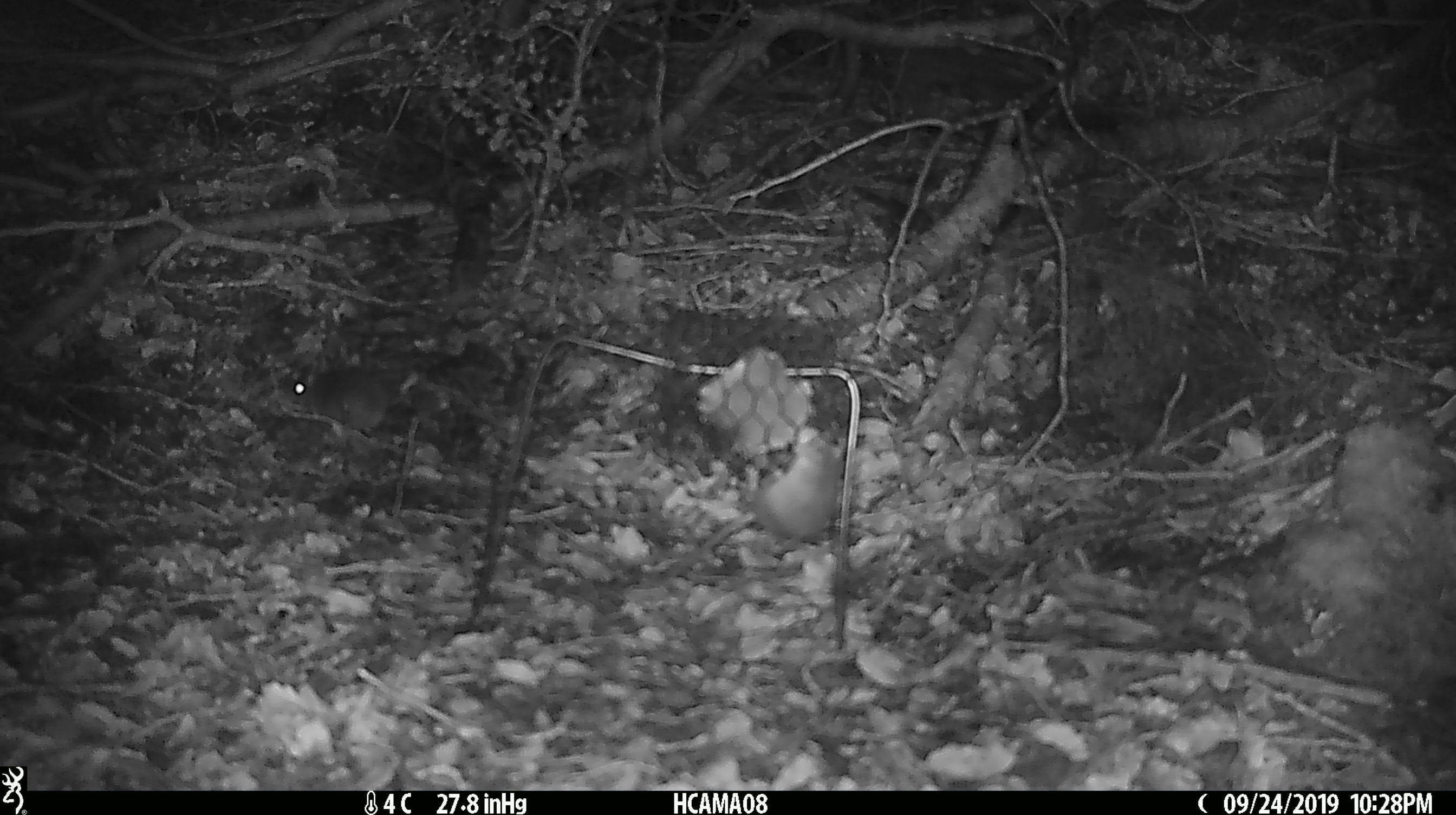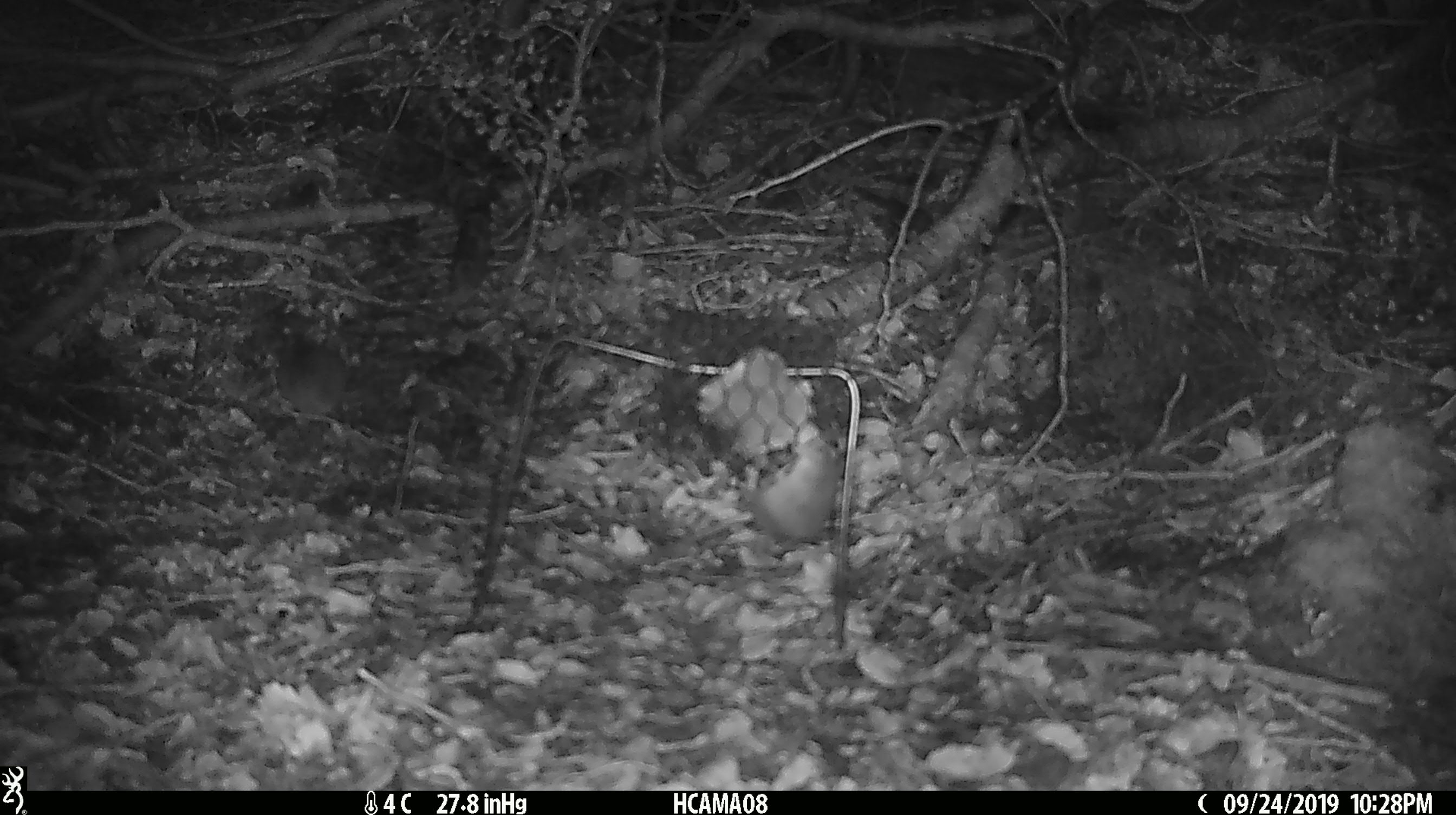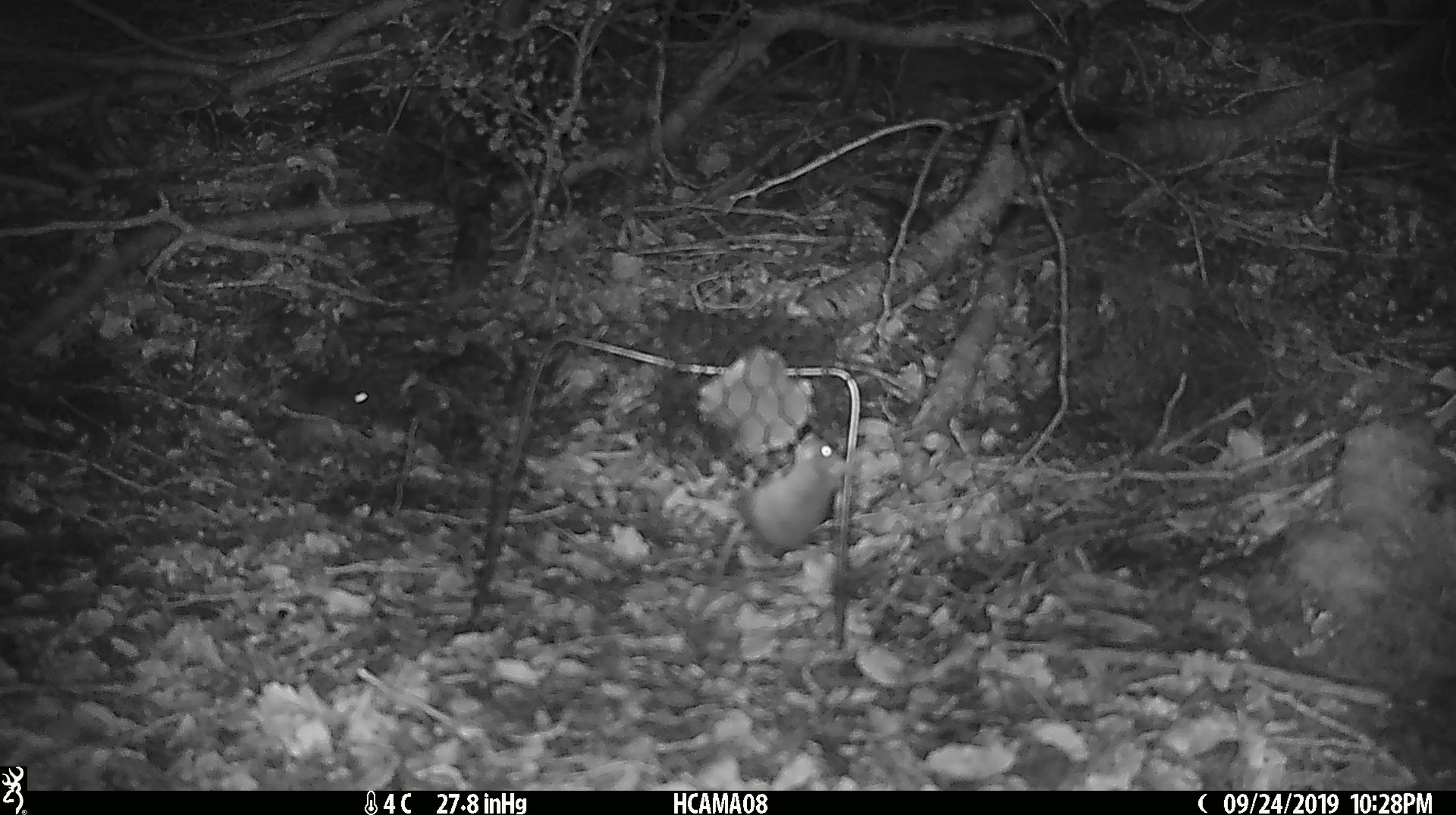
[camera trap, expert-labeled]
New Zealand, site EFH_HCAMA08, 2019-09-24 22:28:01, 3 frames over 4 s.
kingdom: Animalia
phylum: Chordata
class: Mammalia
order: Rodentia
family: Muridae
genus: Mus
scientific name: Mus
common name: mouse